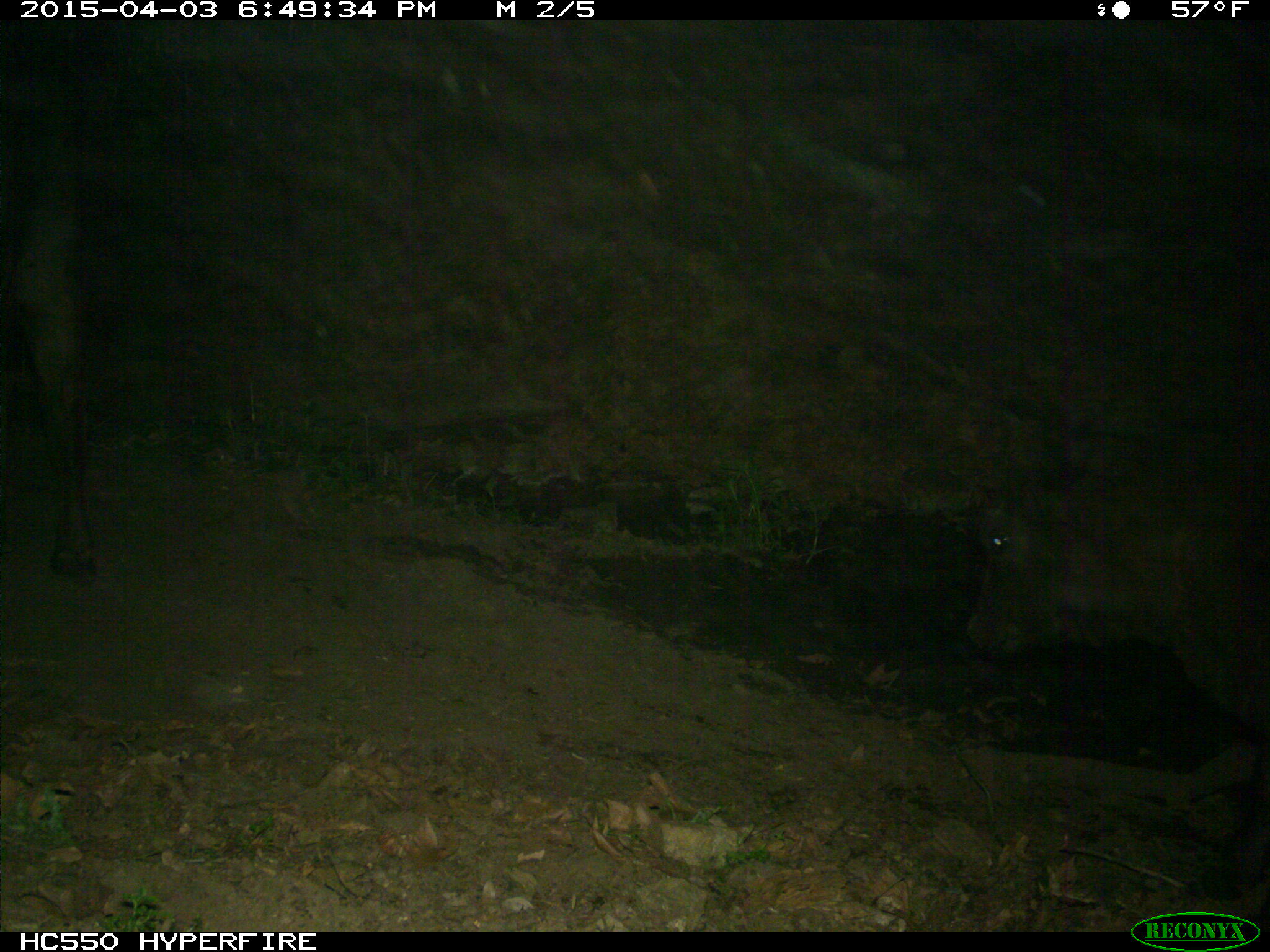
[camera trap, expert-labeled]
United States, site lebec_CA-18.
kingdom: Animalia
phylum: Chordata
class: Mammalia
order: Artiodactyla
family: Bovidae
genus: Bos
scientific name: Bos taurus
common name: domestic cow